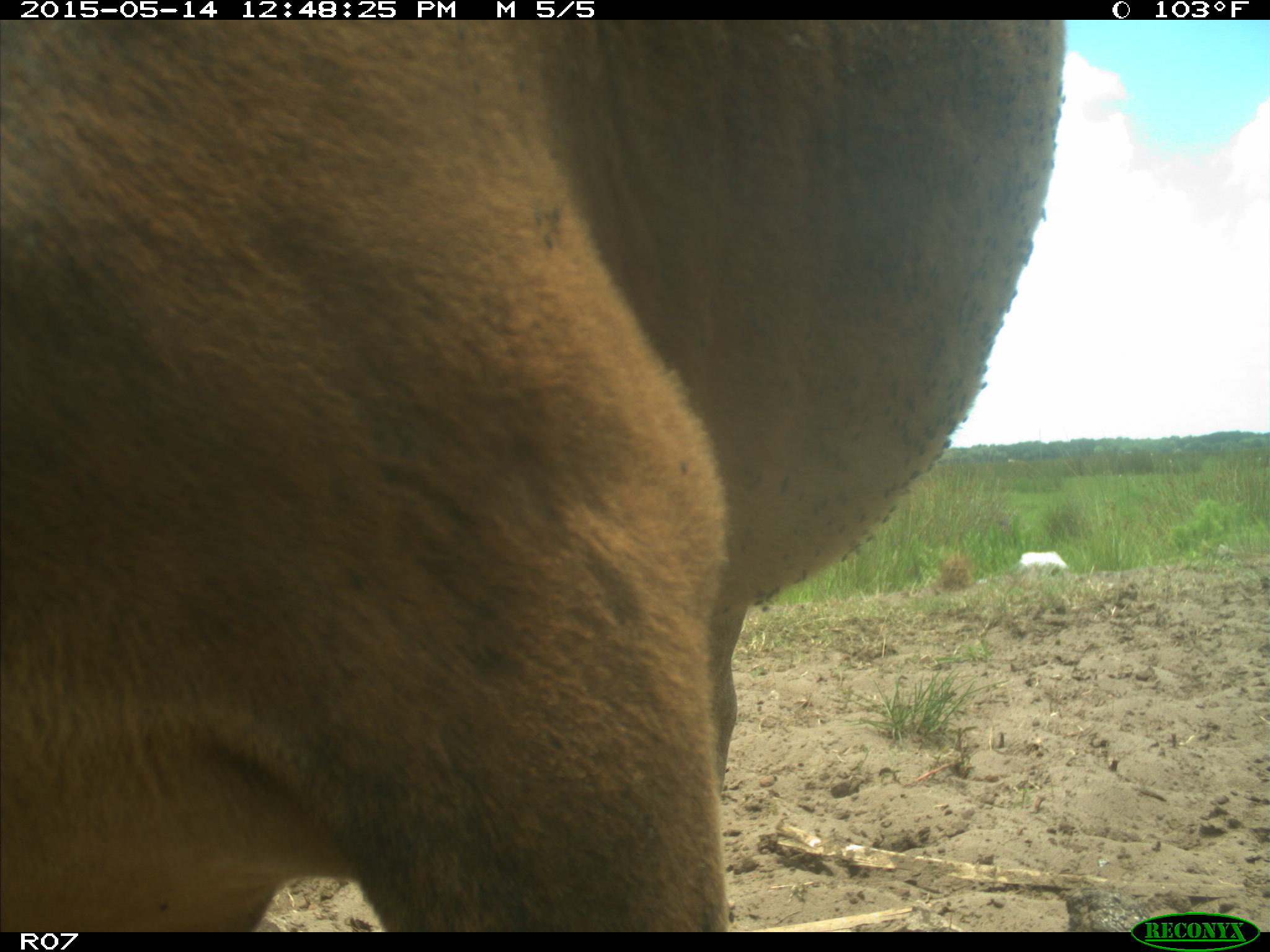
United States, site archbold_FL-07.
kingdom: Animalia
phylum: Chordata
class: Mammalia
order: Artiodactyla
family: Bovidae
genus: Bos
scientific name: Bos taurus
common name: domestic cow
Bos taurus (domestic cow).